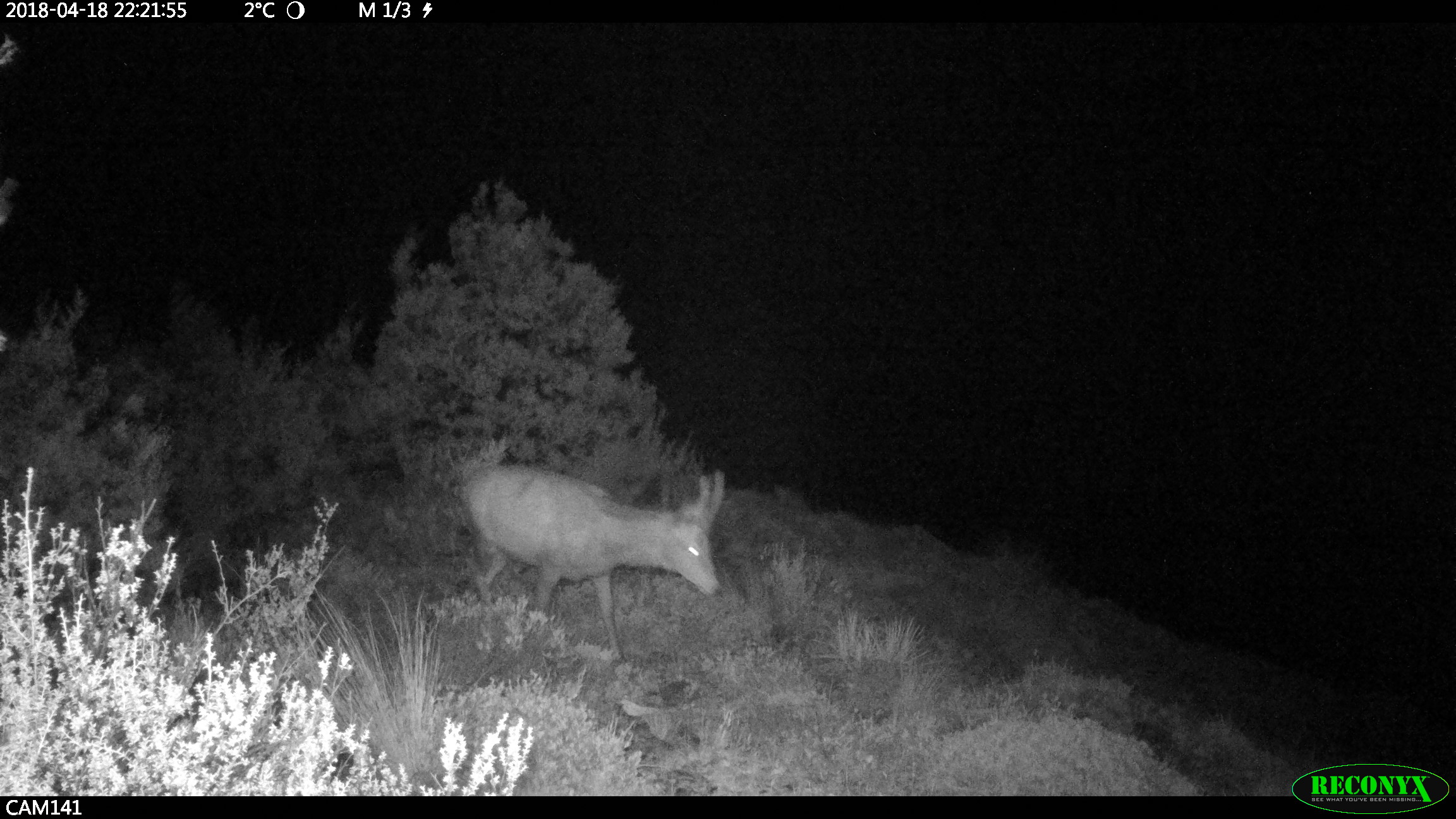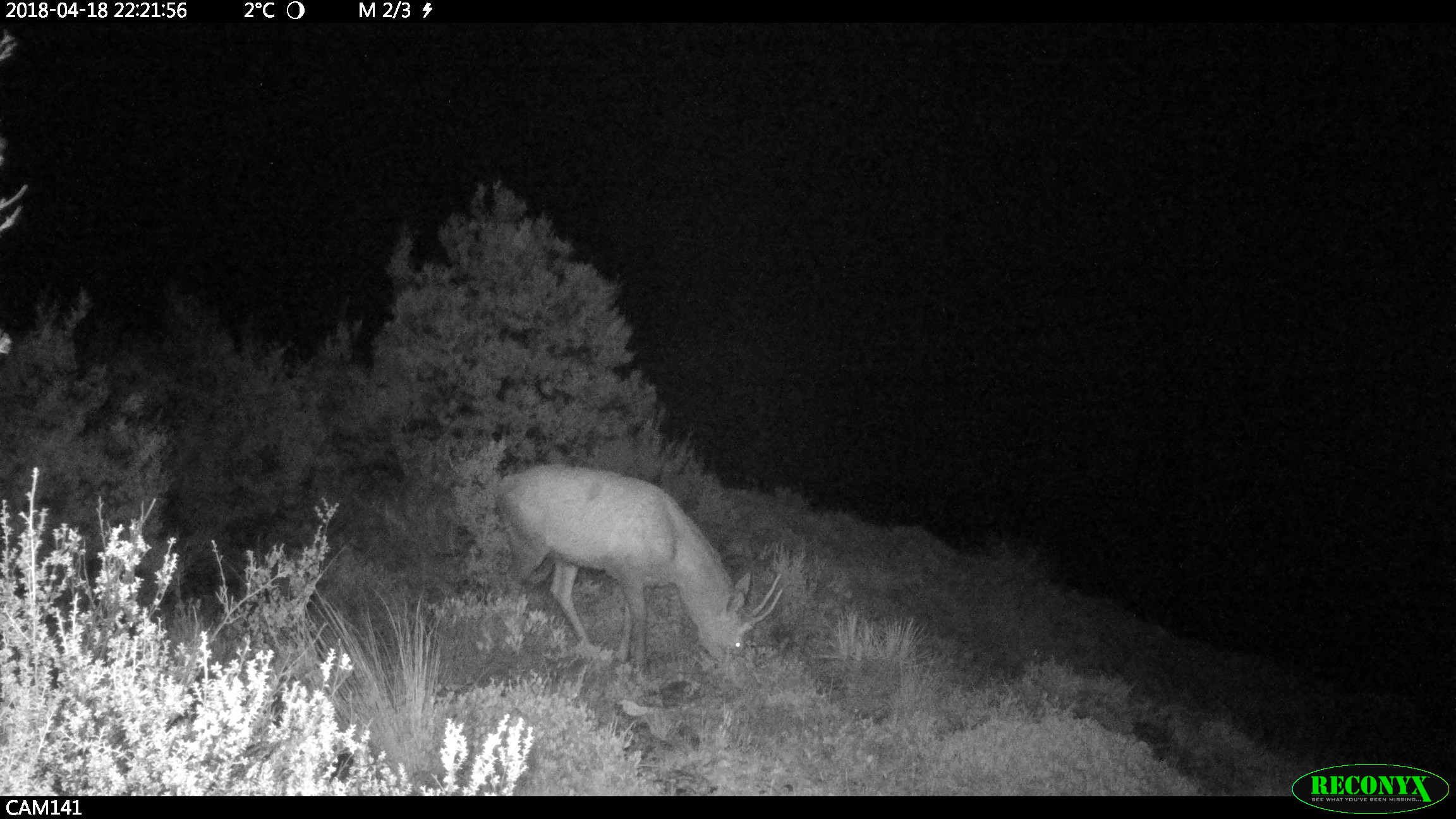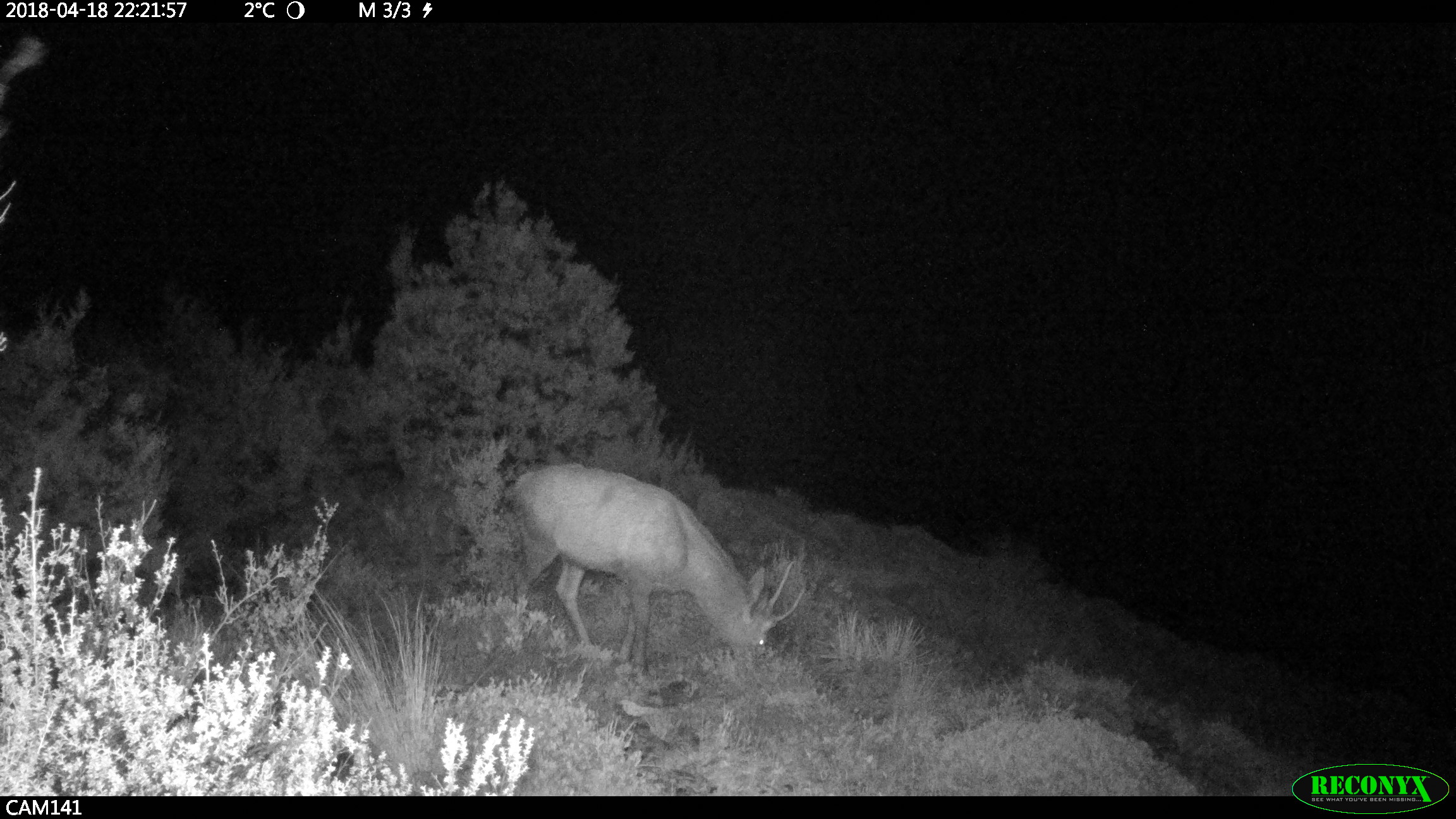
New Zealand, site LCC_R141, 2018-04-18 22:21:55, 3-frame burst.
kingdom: Animalia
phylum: Chordata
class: Mammalia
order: Artiodactyla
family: Cervidae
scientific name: Cervidae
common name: deer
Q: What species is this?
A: Deer (Cervidae).